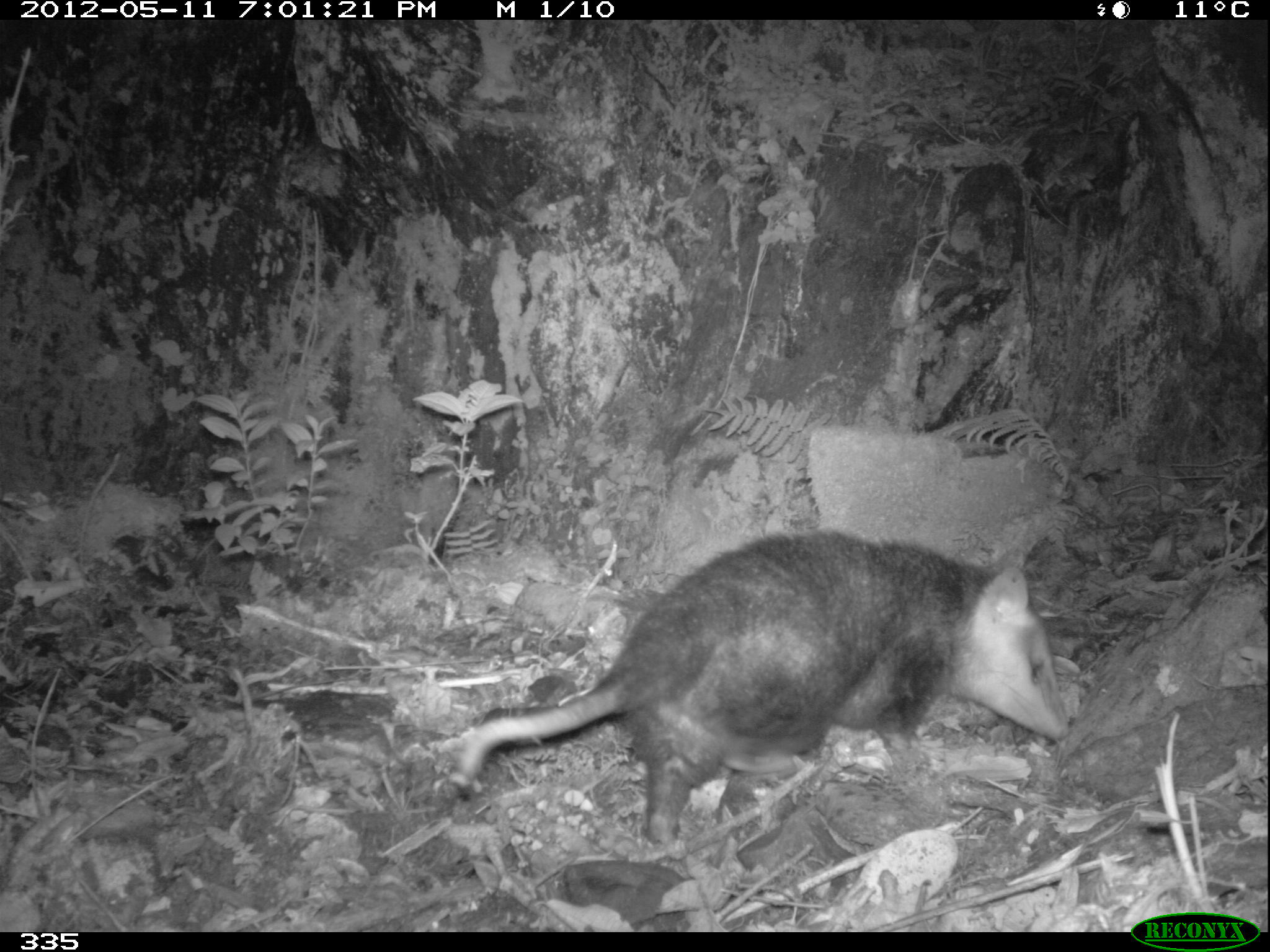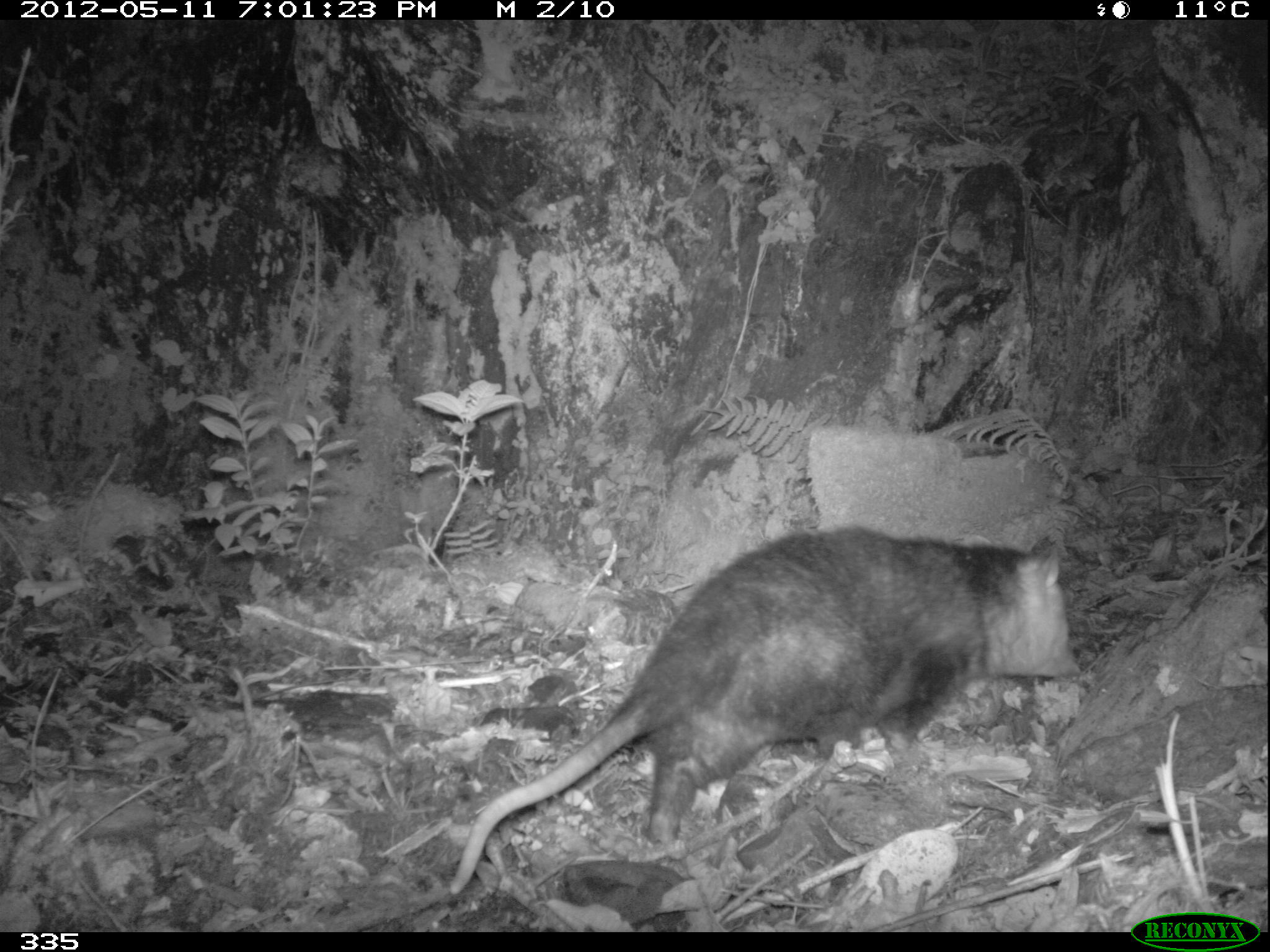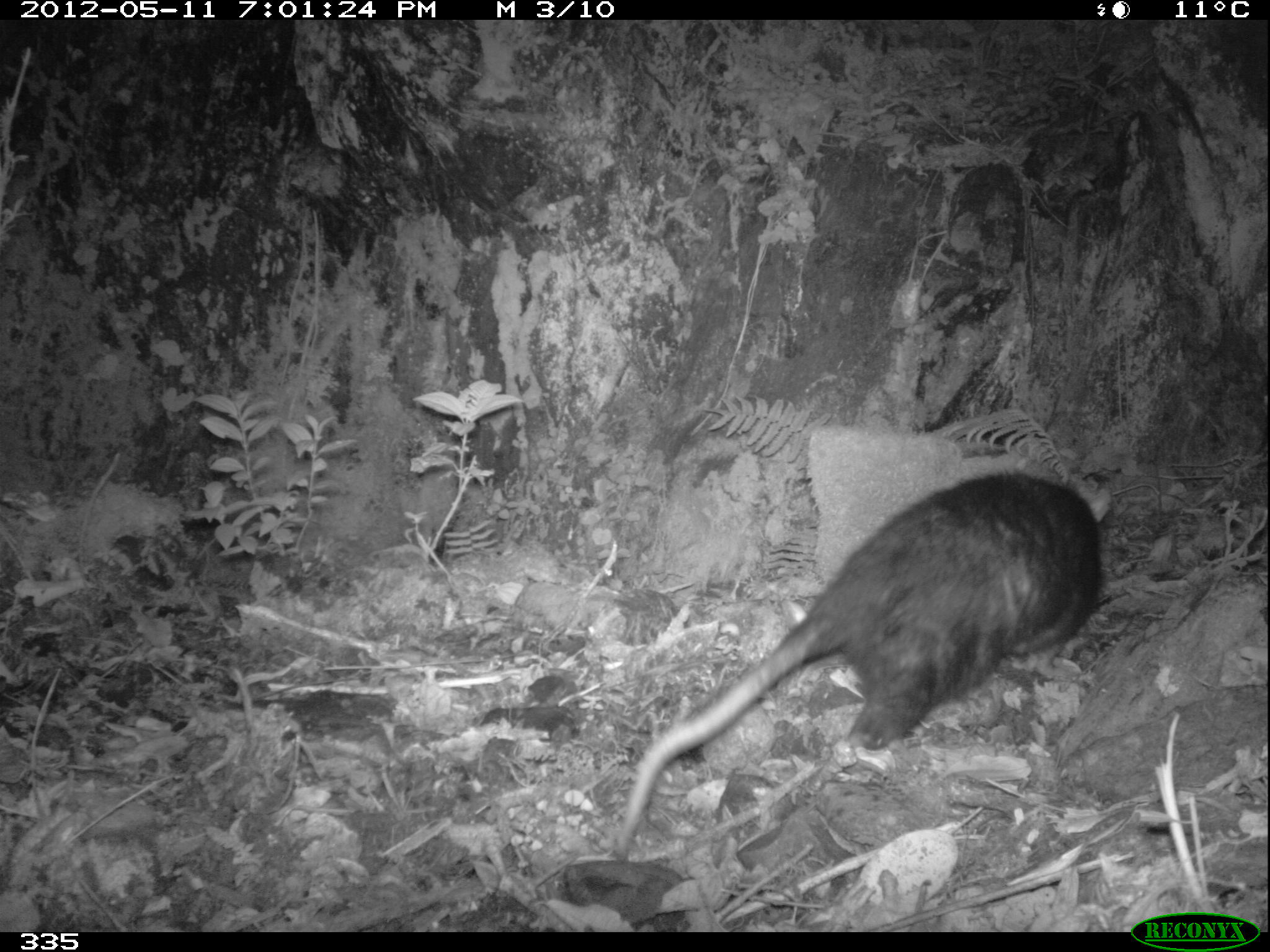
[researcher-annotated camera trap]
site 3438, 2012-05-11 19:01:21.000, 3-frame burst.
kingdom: Animalia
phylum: Chordata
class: Mammalia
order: Didelphimorphia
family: Didelphidae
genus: Didelphis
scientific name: Didelphis pernigra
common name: andean white-eared opossum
Didelphis pernigra (andean white-eared opossum).